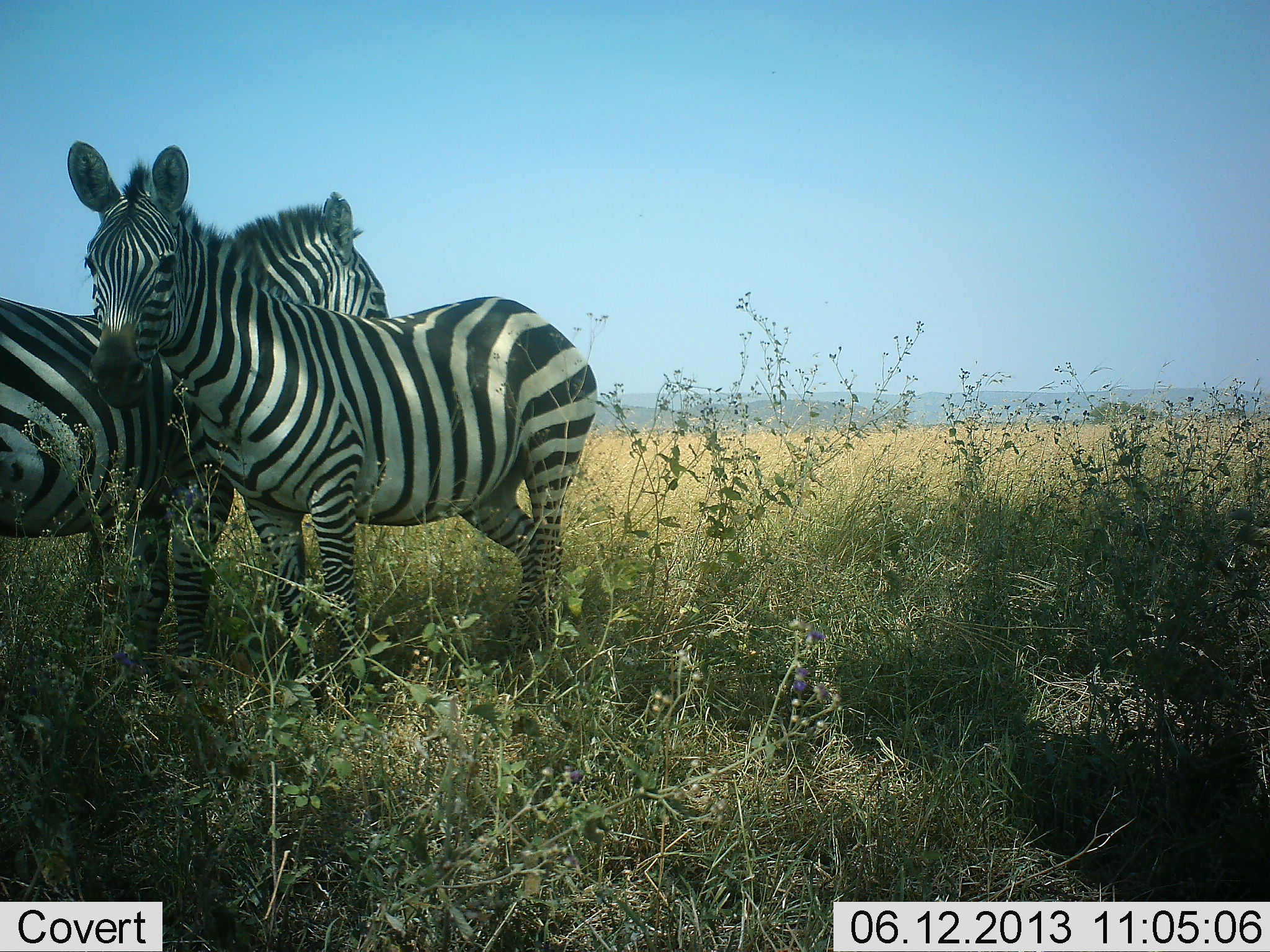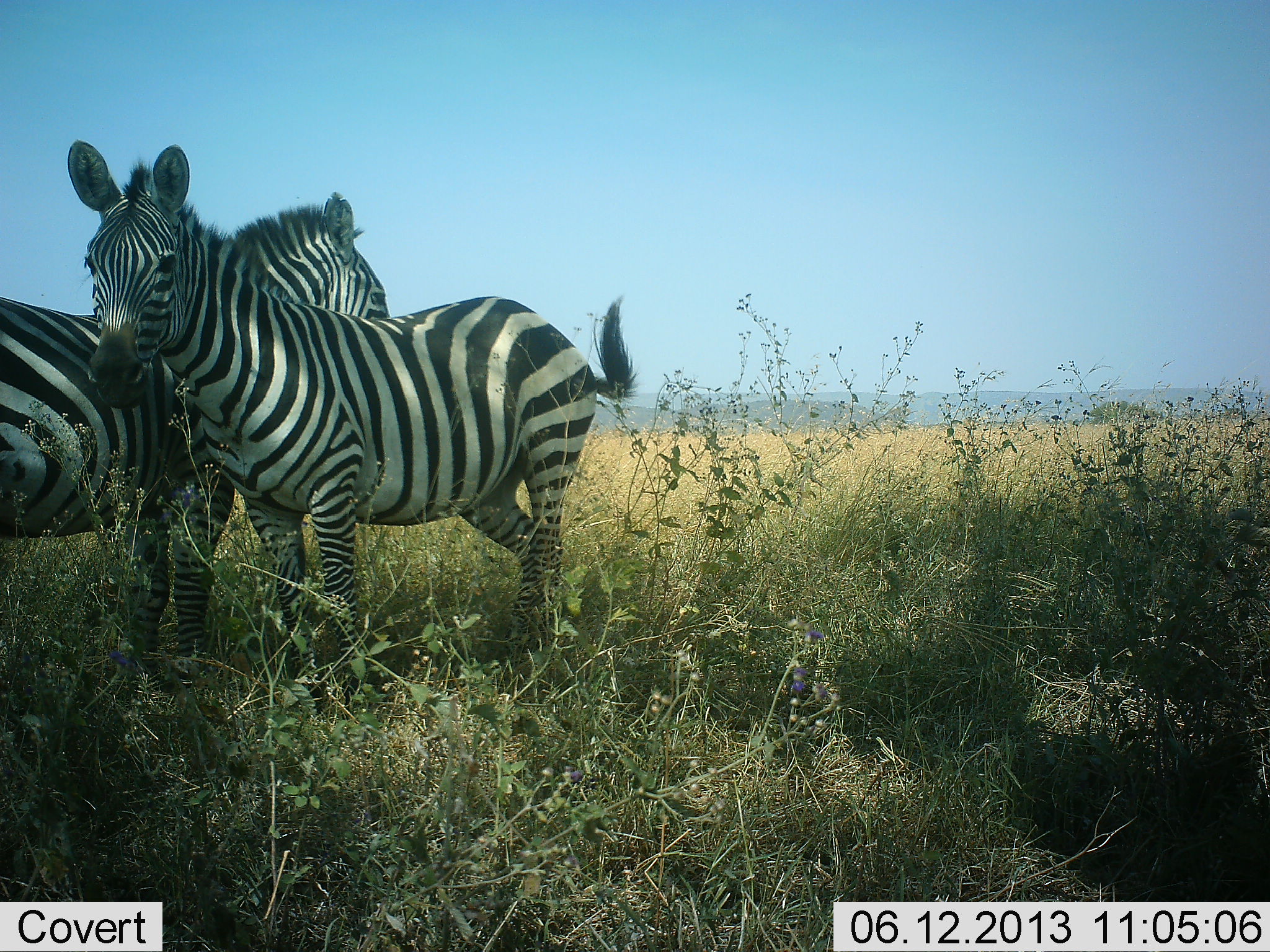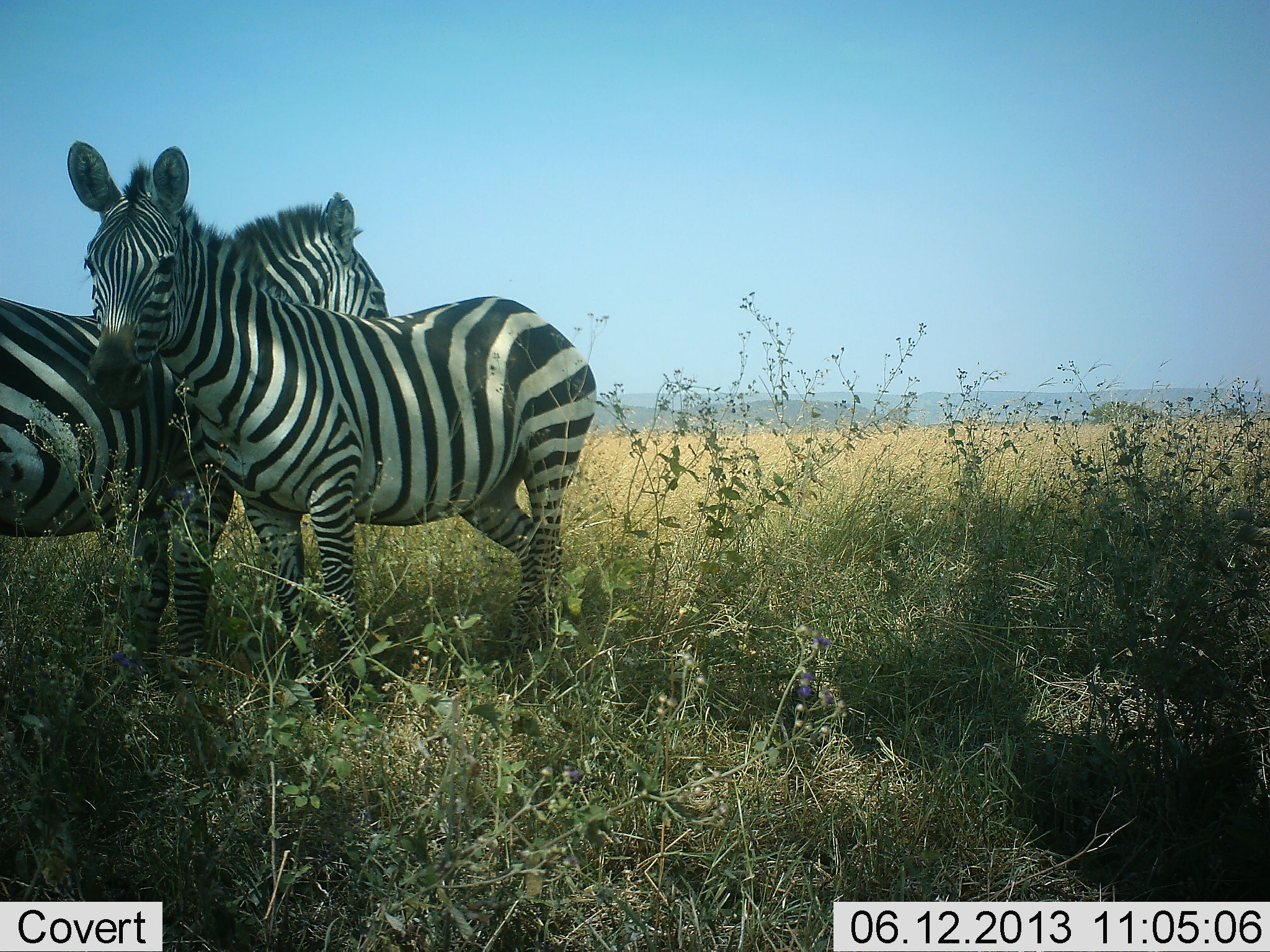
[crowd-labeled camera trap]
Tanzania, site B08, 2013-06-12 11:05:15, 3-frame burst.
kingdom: Animalia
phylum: Chordata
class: Mammalia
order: Perissodactyla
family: Equidae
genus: Equus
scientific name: Equus quagga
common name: plains zebra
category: zebra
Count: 2.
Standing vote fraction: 79%.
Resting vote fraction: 10%.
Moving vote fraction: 3%.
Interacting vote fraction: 28%.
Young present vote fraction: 0%.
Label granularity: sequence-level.